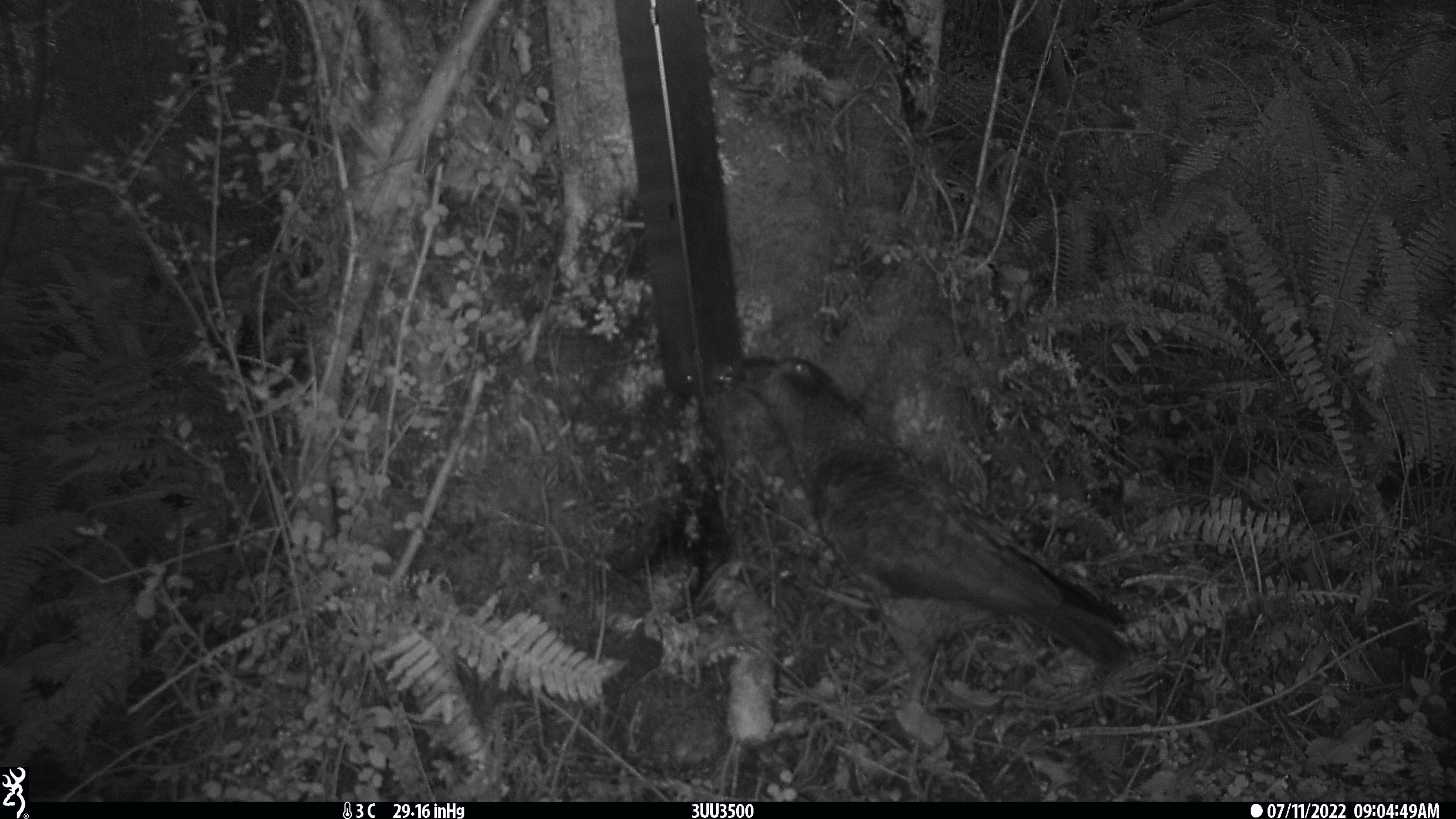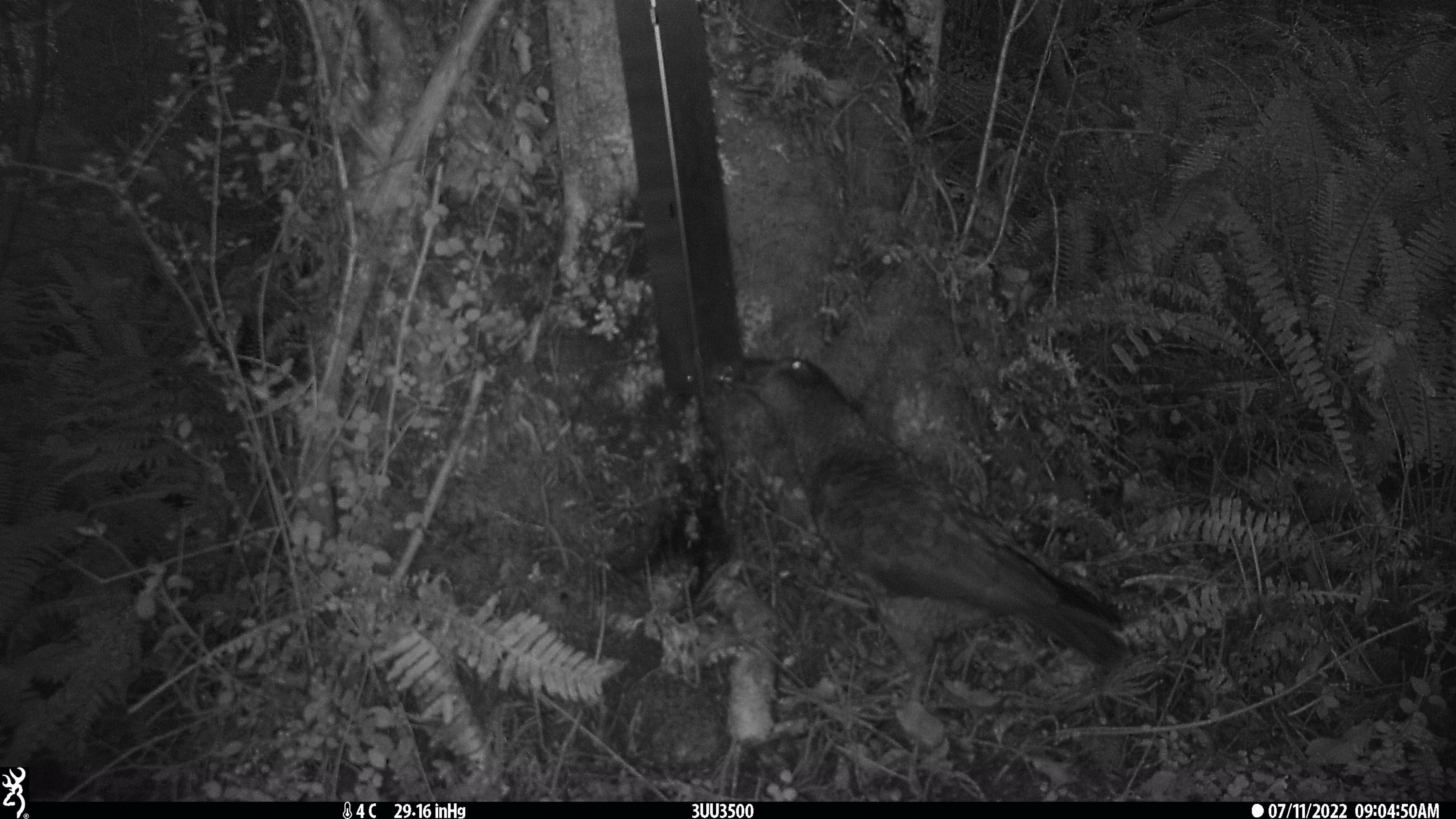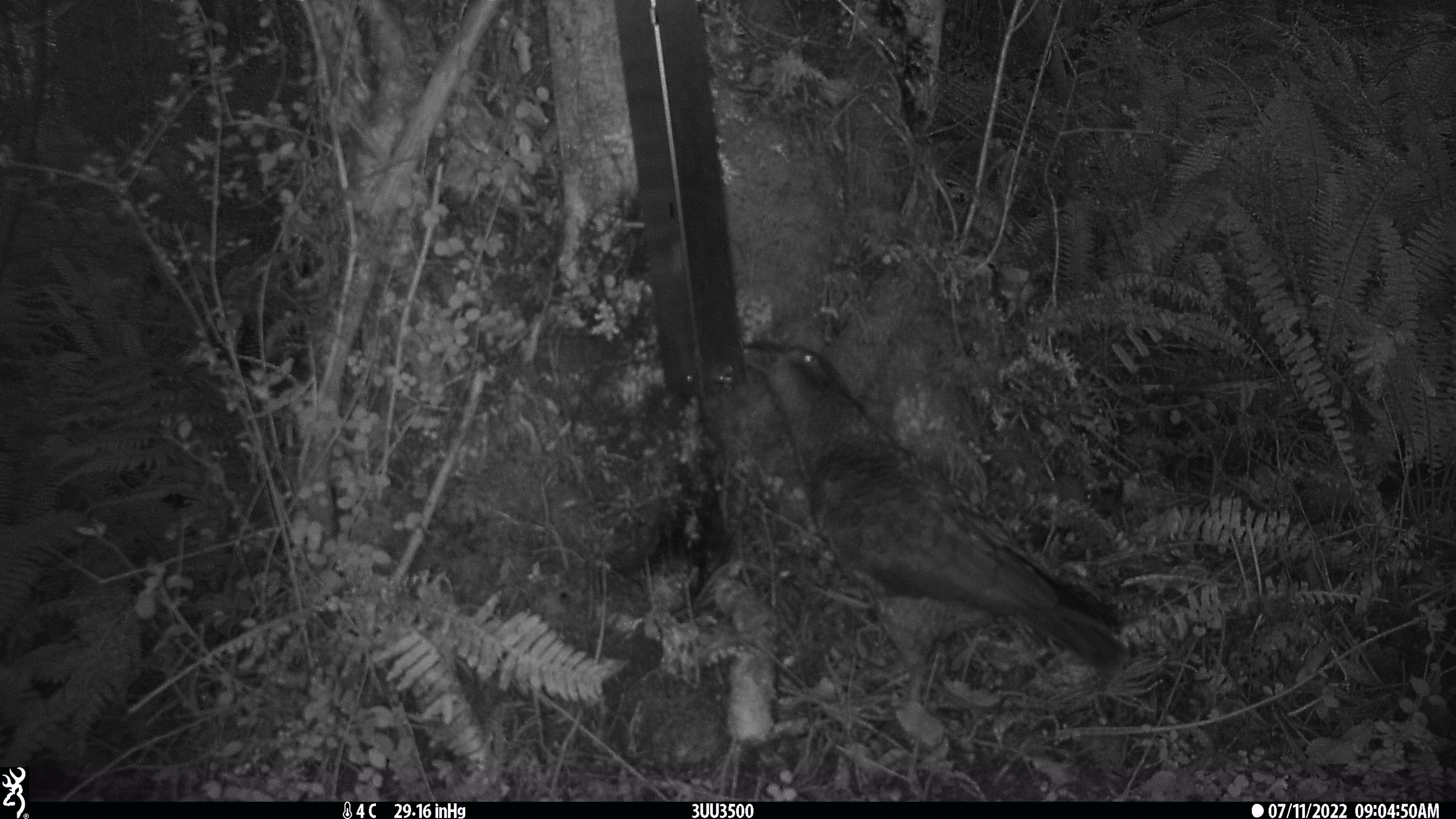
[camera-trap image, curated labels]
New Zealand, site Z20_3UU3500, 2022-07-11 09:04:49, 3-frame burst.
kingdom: Animalia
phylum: Chordata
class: Aves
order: Psittaciformes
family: Strigopidae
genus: Nestor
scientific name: Nestor notabilis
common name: kea